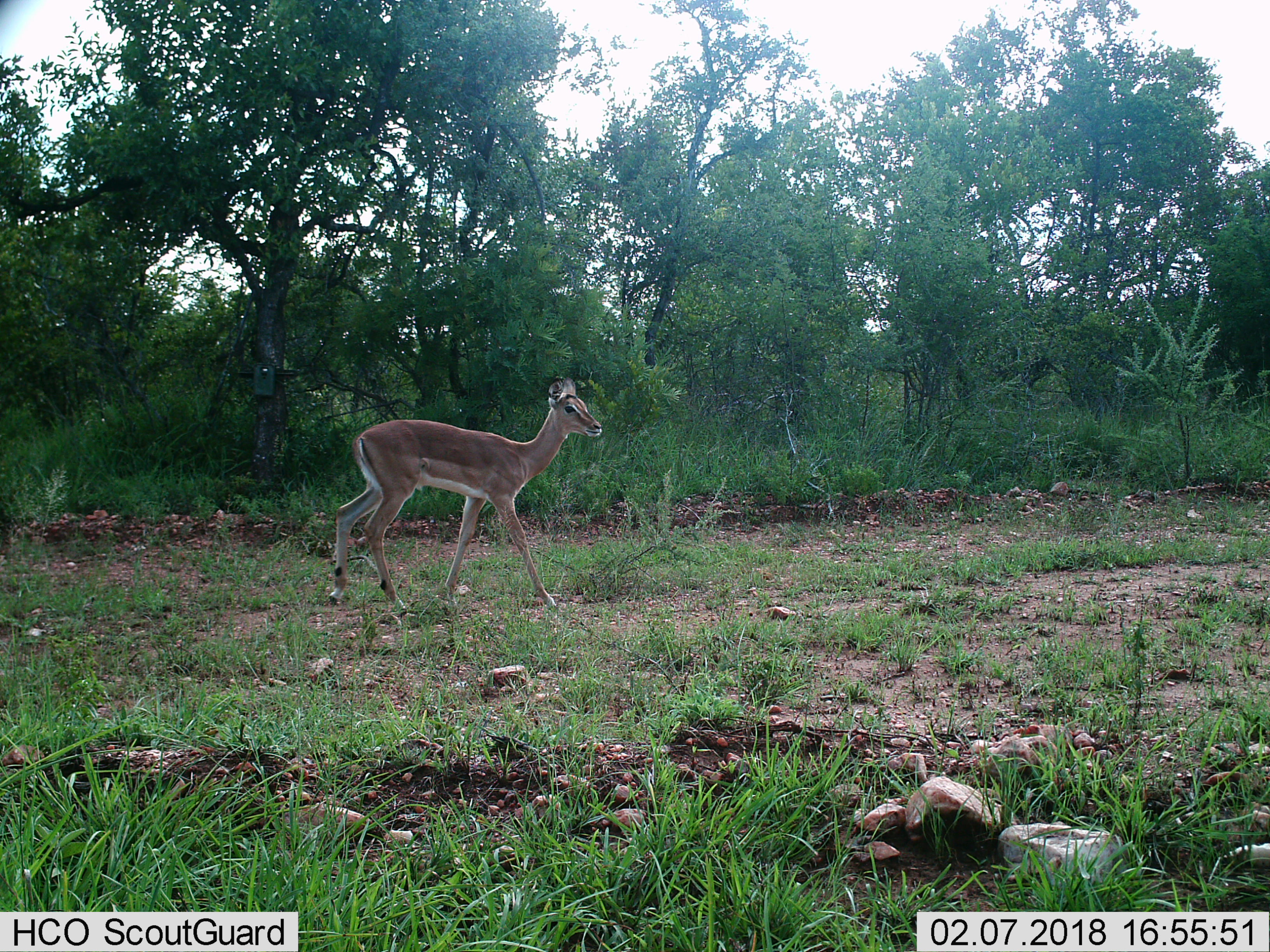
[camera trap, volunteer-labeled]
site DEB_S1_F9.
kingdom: Animalia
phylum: Chordata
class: Mammalia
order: Artiodactyla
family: Bovidae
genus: Aepyceros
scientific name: Aepyceros melampus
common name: impala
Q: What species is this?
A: Impala (Aepyceros melampus).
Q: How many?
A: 1.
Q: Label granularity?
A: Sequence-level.